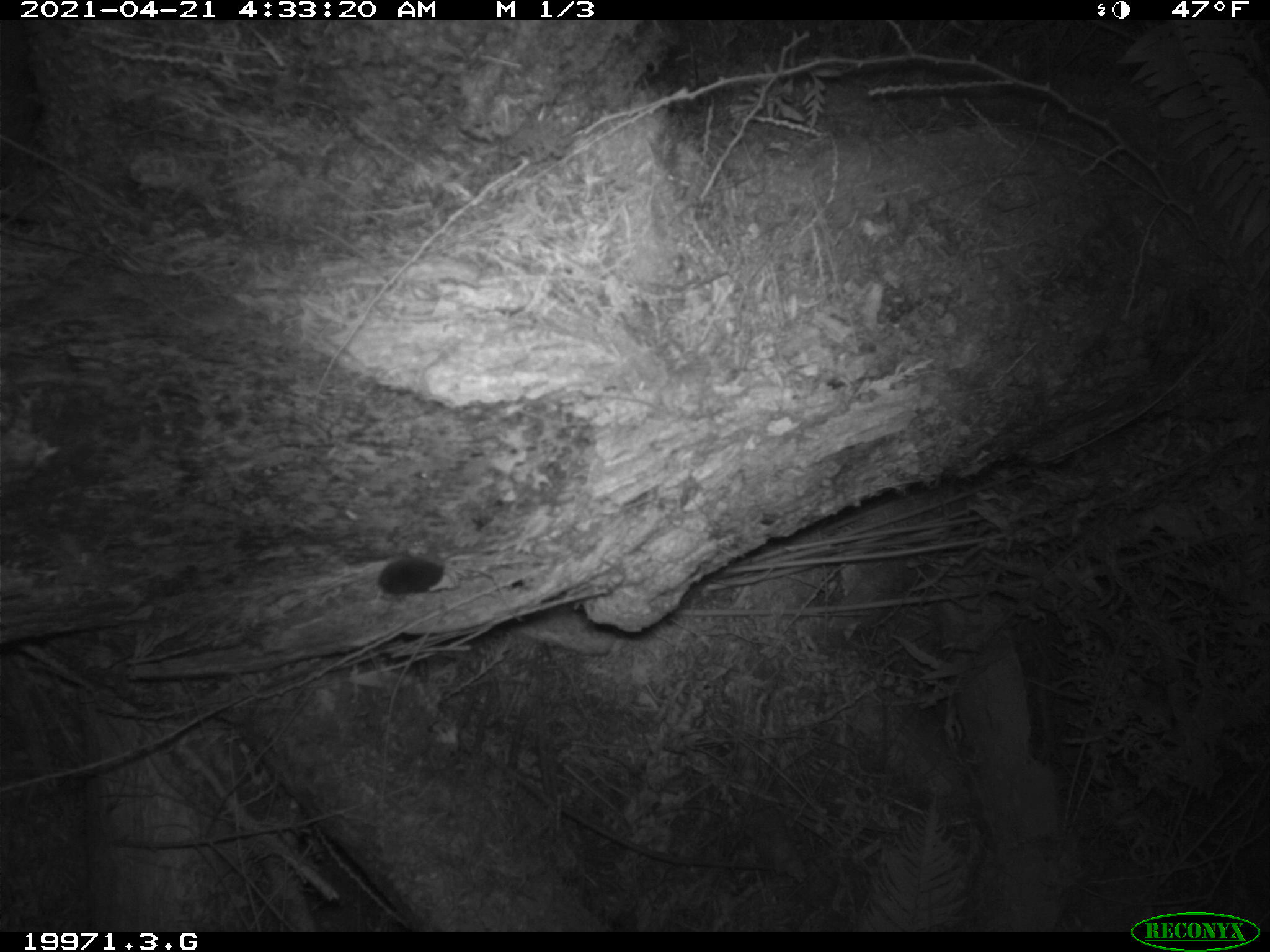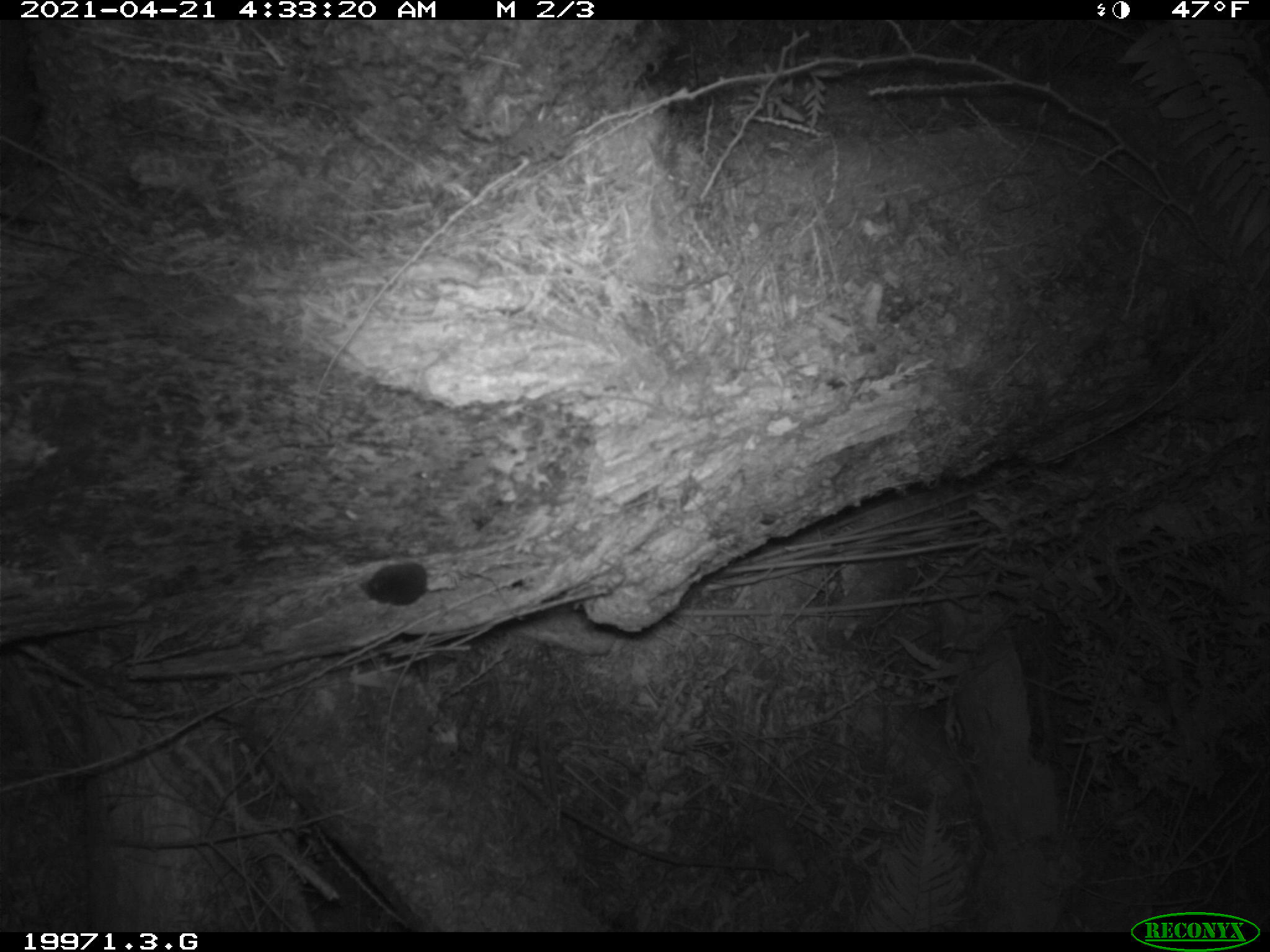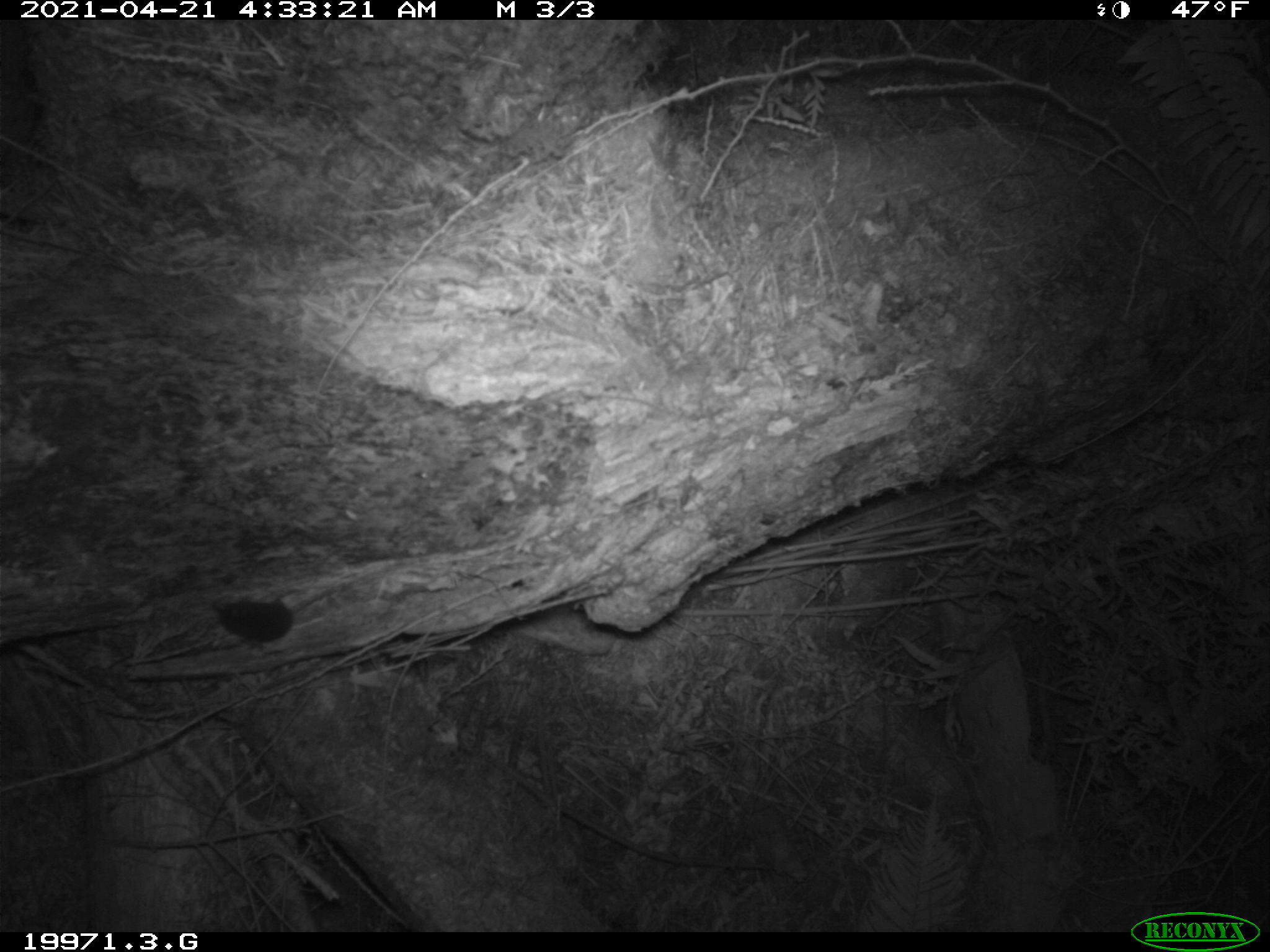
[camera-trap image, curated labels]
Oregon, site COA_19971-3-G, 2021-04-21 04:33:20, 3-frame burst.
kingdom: Animalia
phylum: Chordata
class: Mammalia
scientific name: Mammalia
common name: small mammal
Small mammal (Mammalia).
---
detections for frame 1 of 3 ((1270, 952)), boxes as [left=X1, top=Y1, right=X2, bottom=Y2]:
small mammal: [left=332, top=494, right=512, bottom=638]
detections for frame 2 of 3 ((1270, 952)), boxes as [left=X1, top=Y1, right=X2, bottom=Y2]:
small mammal: [left=321, top=532, right=499, bottom=641]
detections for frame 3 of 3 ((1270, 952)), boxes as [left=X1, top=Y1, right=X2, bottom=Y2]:
small mammal: [left=164, top=568, right=366, bottom=677]